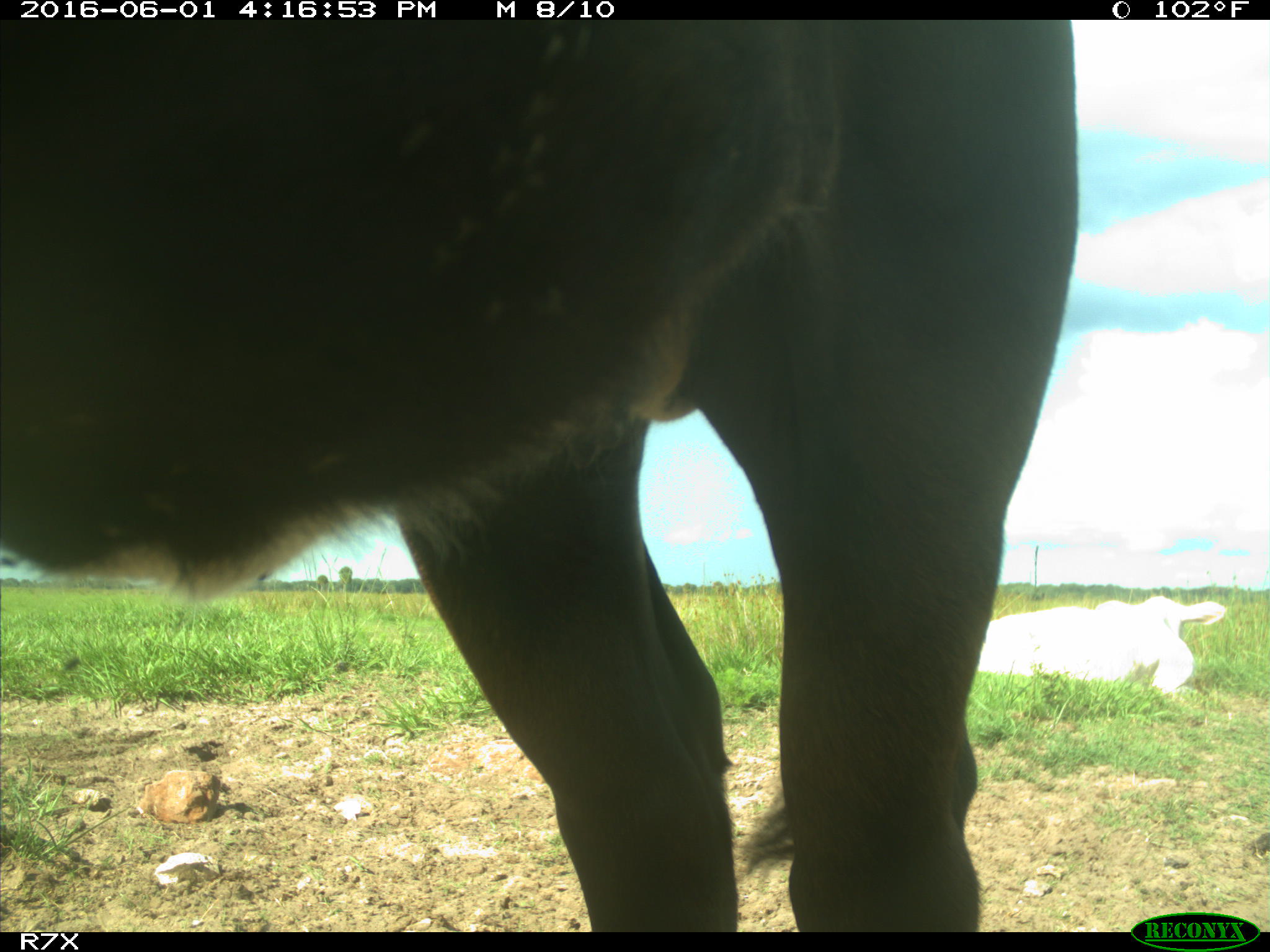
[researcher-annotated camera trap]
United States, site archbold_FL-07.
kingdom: Animalia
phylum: Chordata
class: Mammalia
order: Artiodactyla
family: Bovidae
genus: Bos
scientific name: Bos taurus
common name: domestic cow